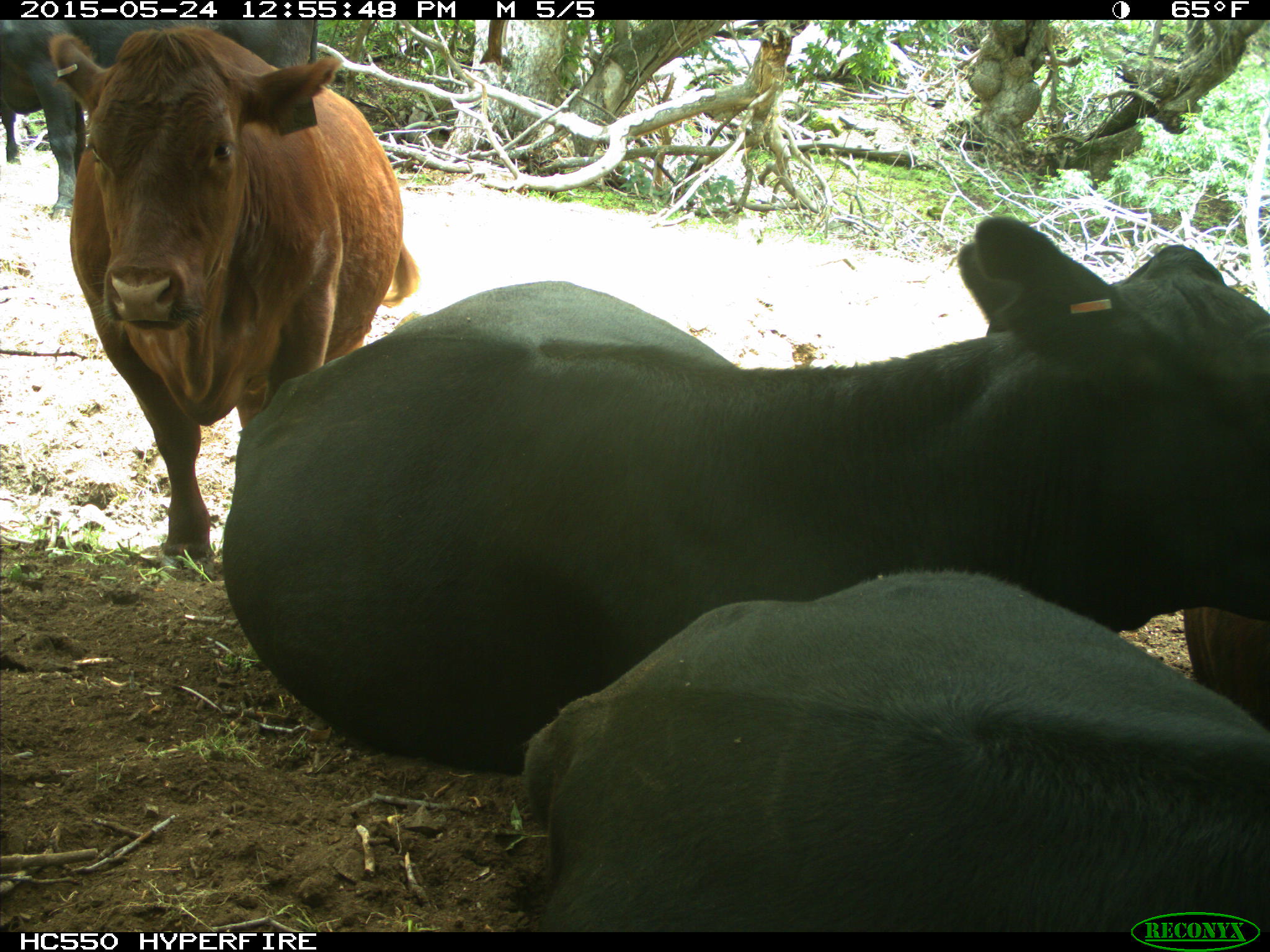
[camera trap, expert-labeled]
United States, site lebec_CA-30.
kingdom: Animalia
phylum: Chordata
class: Mammalia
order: Artiodactyla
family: Bovidae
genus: Bos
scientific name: Bos taurus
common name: domestic cow